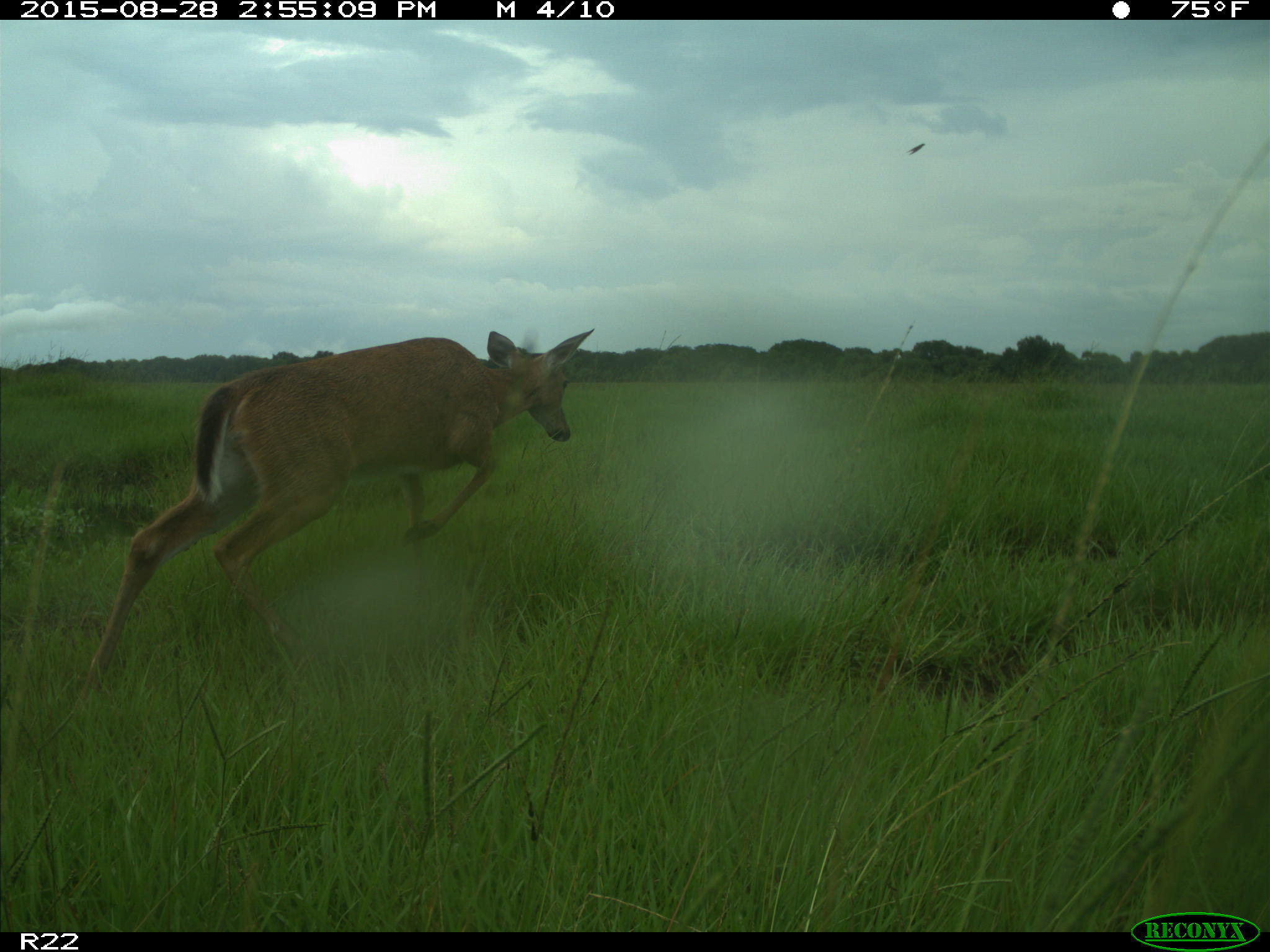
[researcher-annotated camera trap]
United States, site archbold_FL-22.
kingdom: Animalia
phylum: Chordata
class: Mammalia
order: Artiodactyla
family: Cervidae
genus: Odocoileus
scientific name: Odocoileus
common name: deer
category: unidentified deer